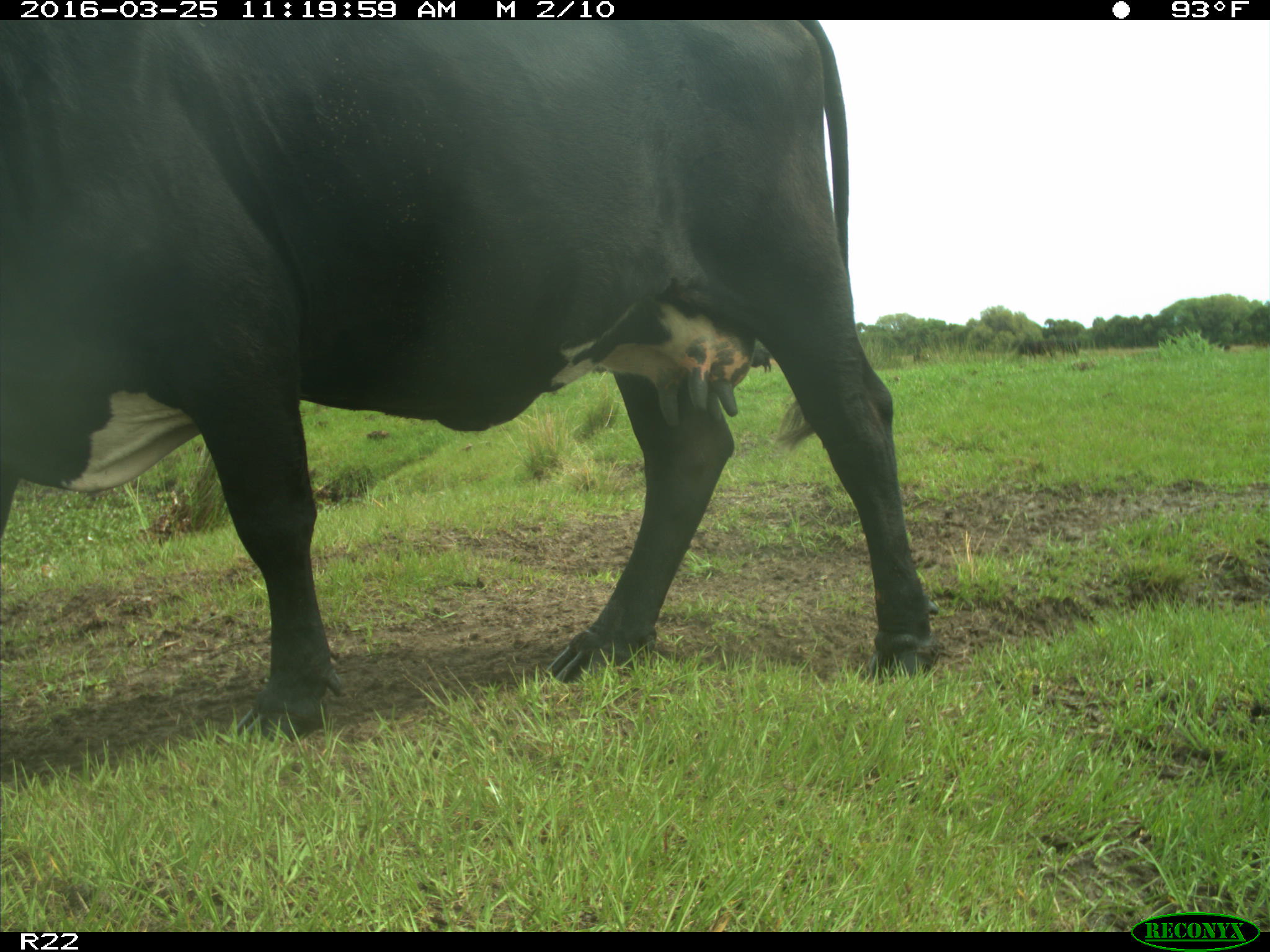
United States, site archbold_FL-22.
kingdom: Animalia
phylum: Chordata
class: Mammalia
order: Artiodactyla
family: Bovidae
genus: Bos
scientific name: Bos taurus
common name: domestic cow